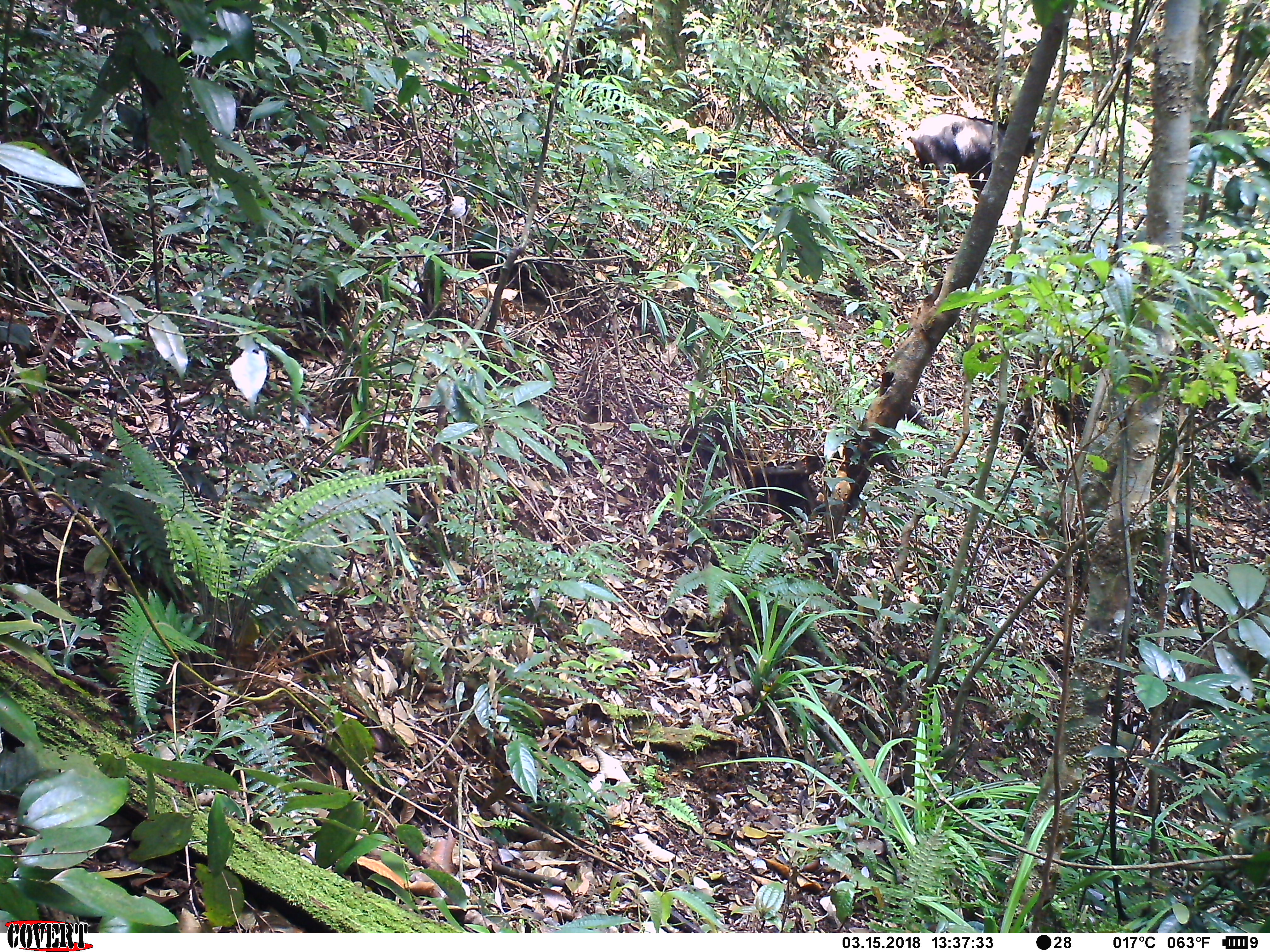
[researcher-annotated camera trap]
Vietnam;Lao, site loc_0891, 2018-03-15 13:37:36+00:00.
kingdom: Animalia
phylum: Chordata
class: Mammalia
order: Artiodactyla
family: Bovidae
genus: Capricornis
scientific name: Capricornis sumatraensis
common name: chinese serow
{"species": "chinese serow (Capricornis sumatraensis)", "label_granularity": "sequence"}